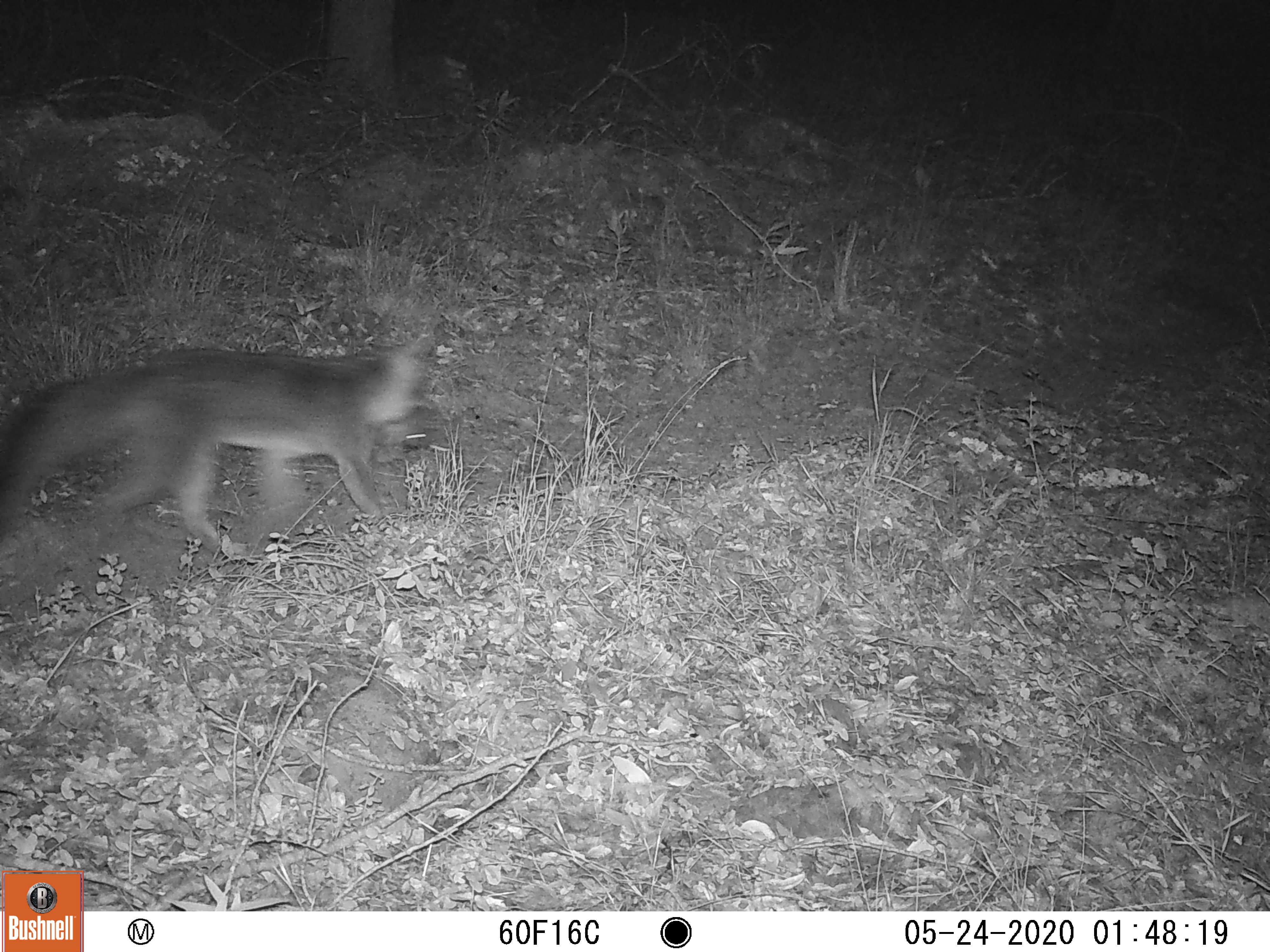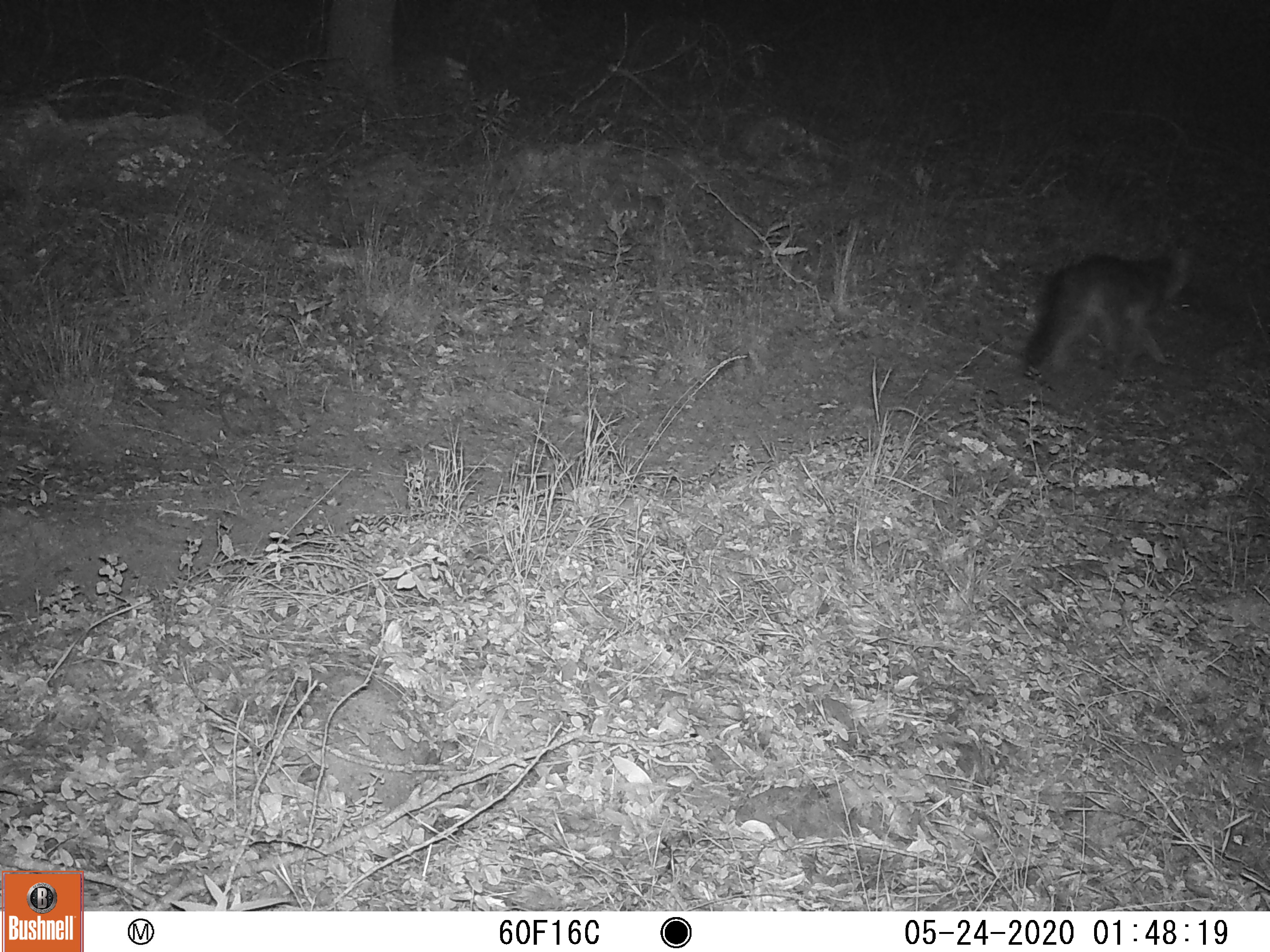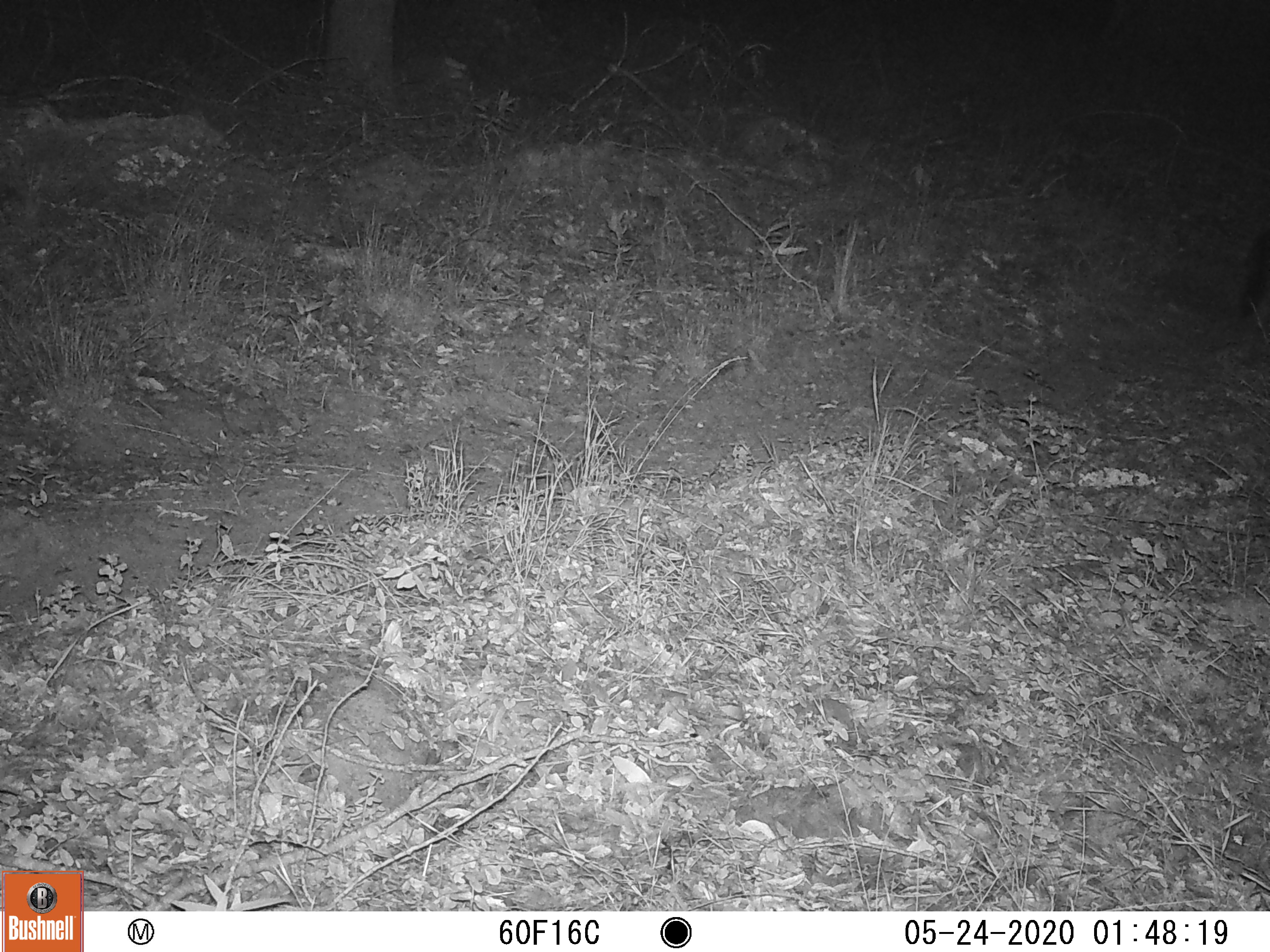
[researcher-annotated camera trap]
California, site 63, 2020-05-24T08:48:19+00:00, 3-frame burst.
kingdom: Animalia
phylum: Chordata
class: Mammalia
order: Carnivora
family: Canidae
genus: Urocyon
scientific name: Urocyon cinereoargenteus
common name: gray fox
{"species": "gray fox (Urocyon cinereoargenteus)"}